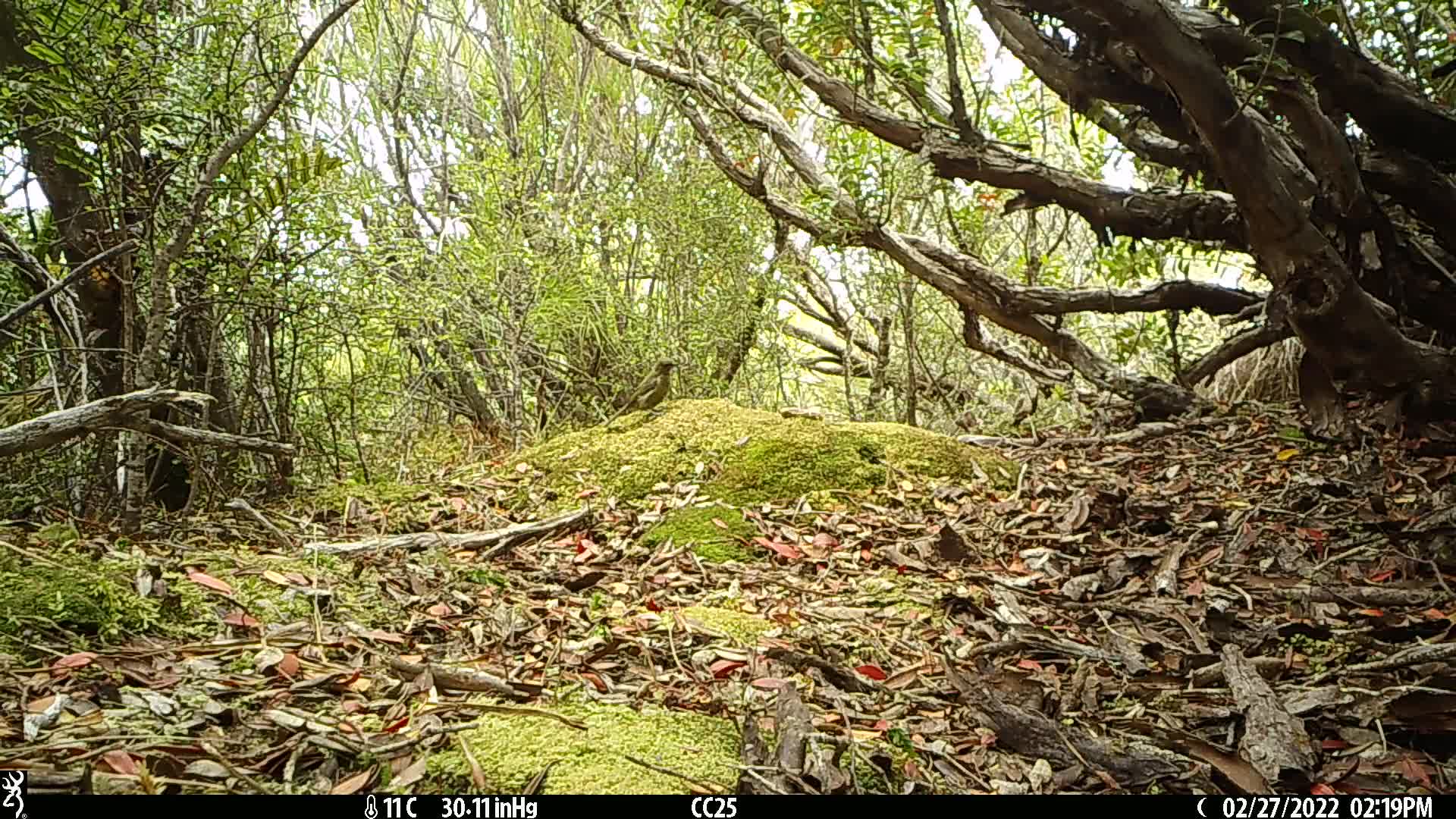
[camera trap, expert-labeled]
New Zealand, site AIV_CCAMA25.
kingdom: Animalia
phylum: Chordata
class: Aves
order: Passeriformes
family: Meliphagidae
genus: Anthornis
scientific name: Anthornis melanura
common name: new zealand bellbird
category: bellbird